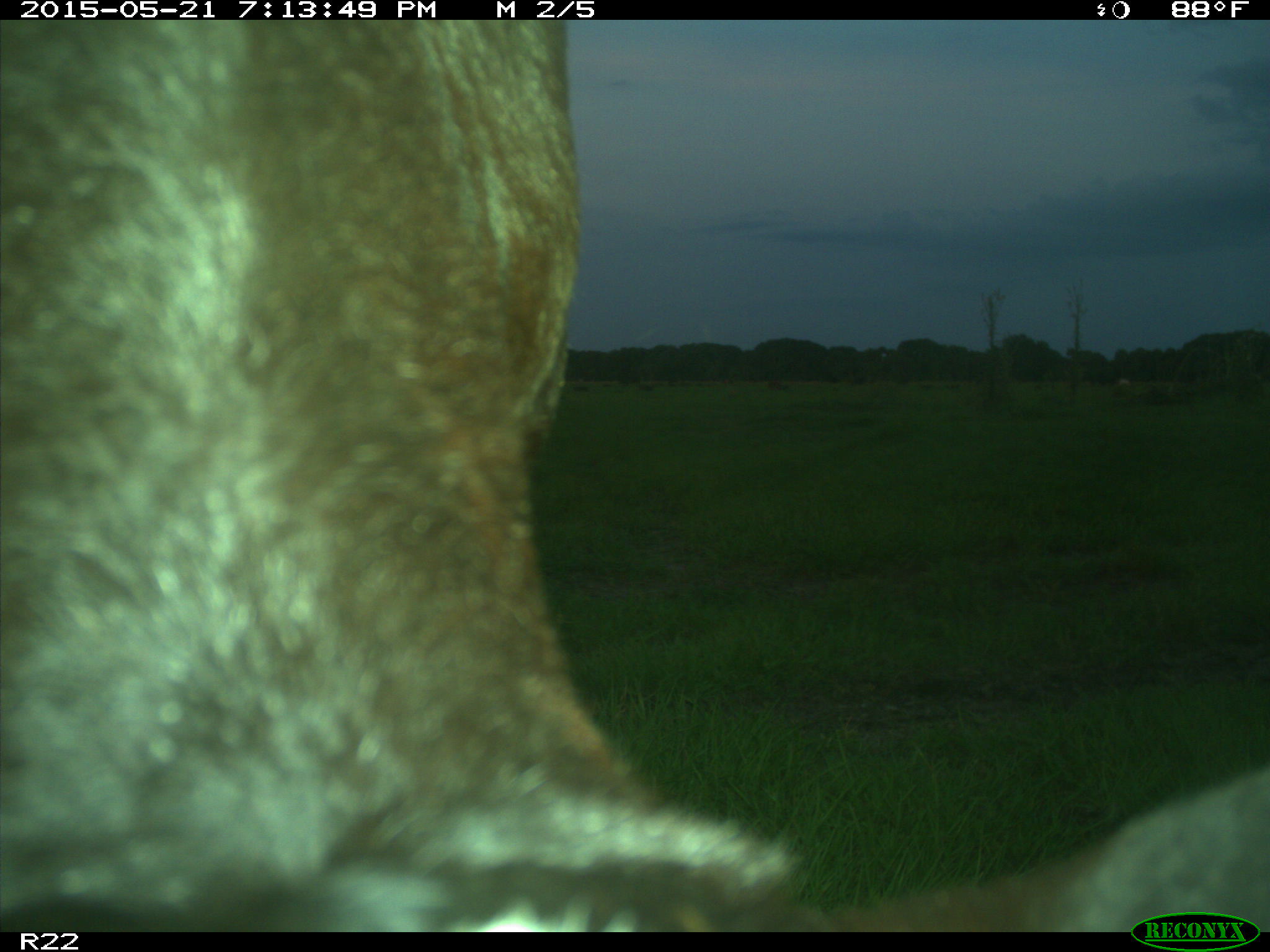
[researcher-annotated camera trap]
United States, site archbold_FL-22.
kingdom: Animalia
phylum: Chordata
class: Mammalia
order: Artiodactyla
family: Bovidae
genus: Bos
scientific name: Bos taurus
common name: domestic cow